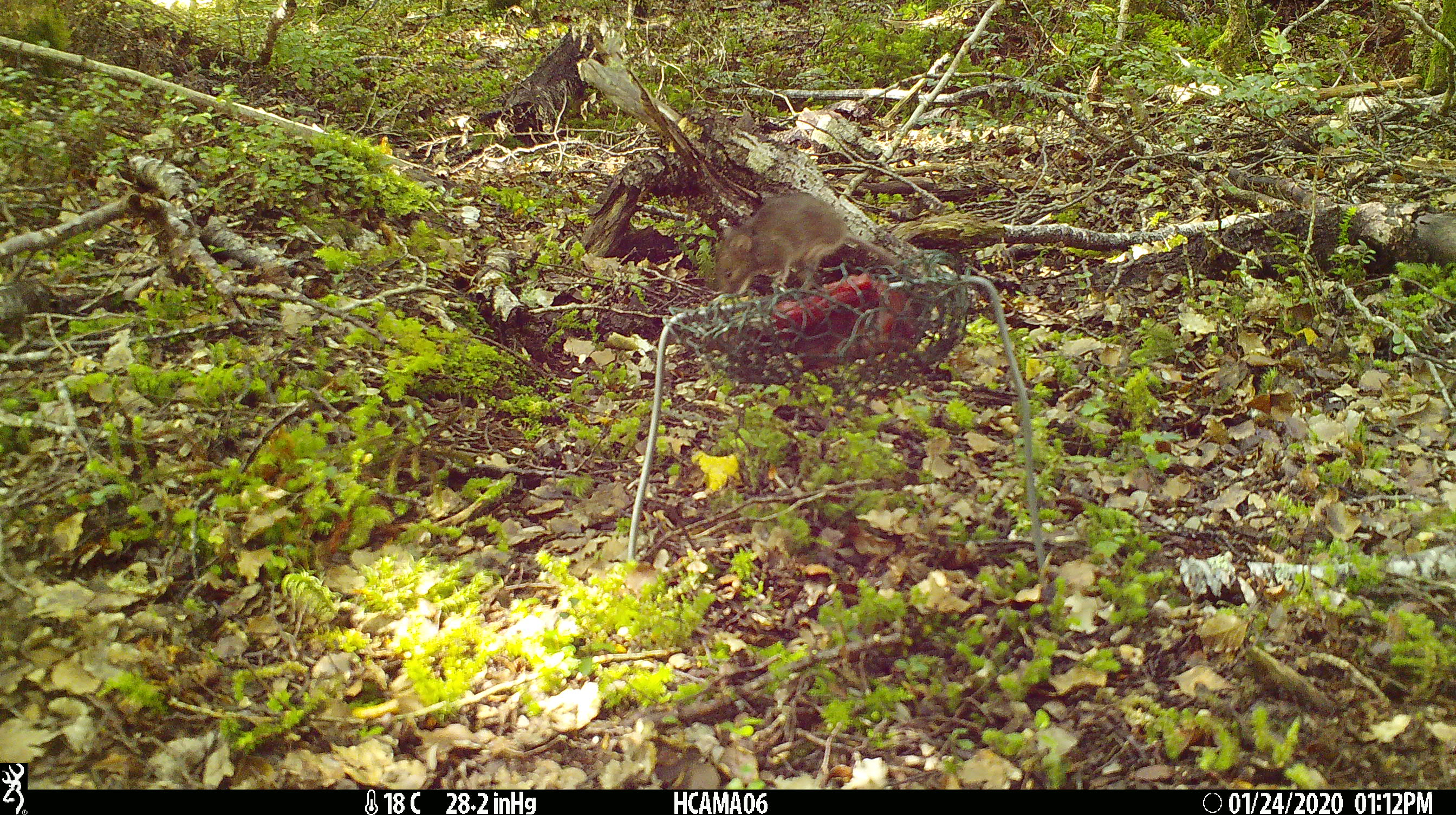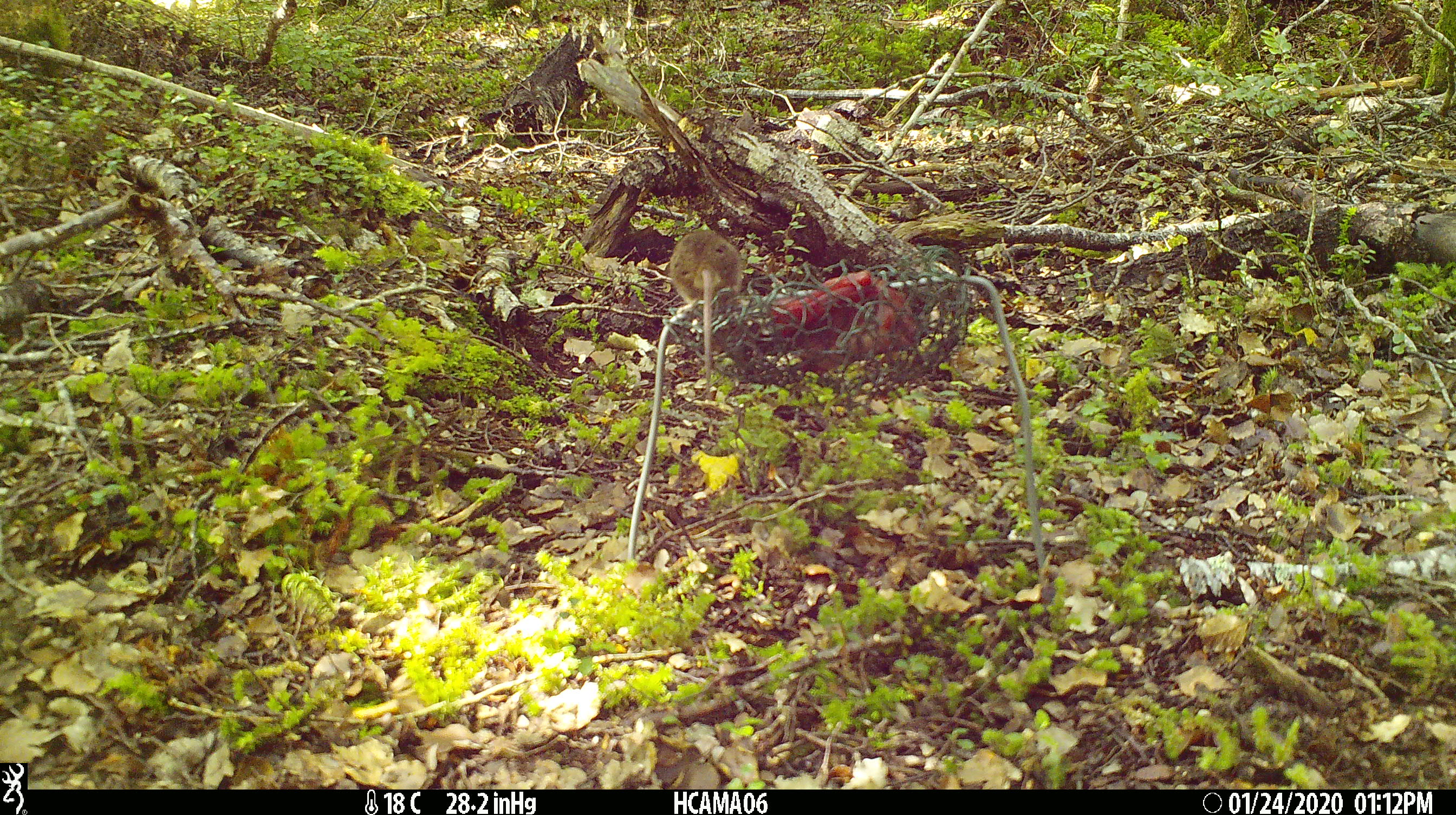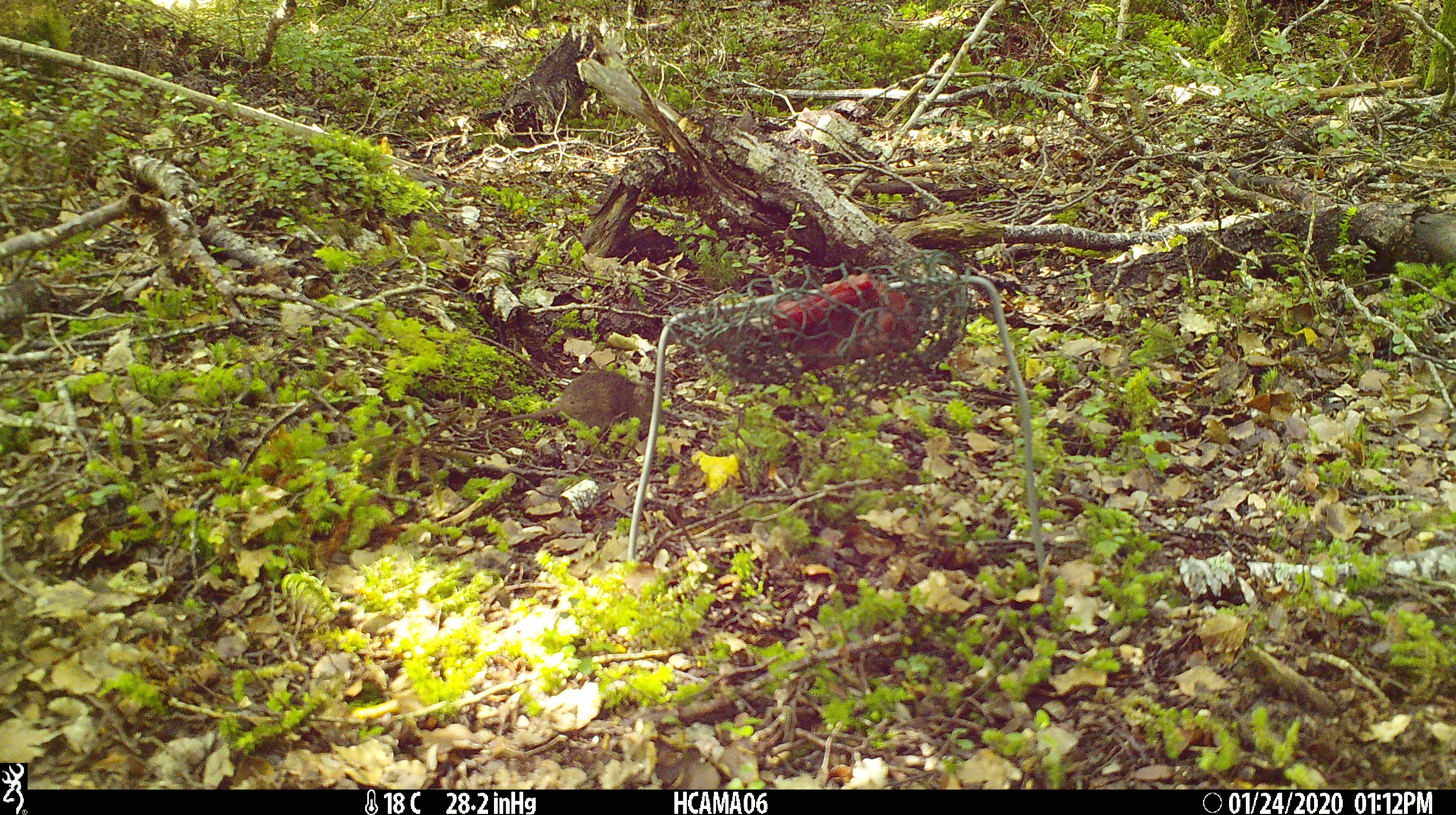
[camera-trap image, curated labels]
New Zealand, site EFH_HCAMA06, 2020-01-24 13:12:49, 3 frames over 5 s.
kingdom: Animalia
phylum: Chordata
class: Mammalia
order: Rodentia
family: Muridae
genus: Mus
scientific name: Mus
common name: mouse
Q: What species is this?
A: Mouse (Mus).